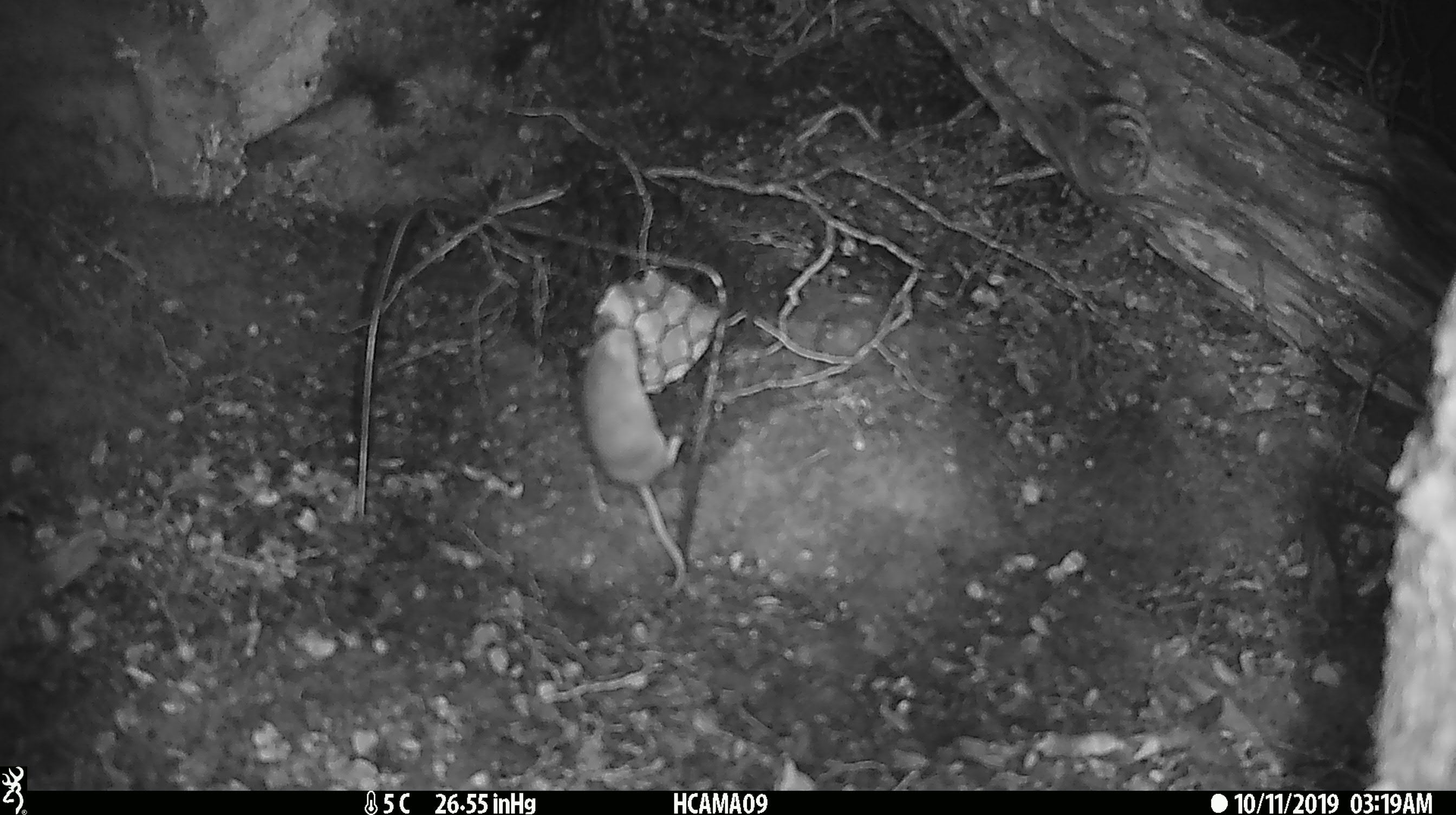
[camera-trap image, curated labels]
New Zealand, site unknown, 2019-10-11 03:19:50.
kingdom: Animalia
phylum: Chordata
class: Mammalia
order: Rodentia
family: Muridae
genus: Mus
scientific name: Mus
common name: mouse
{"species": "mouse (Mus)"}